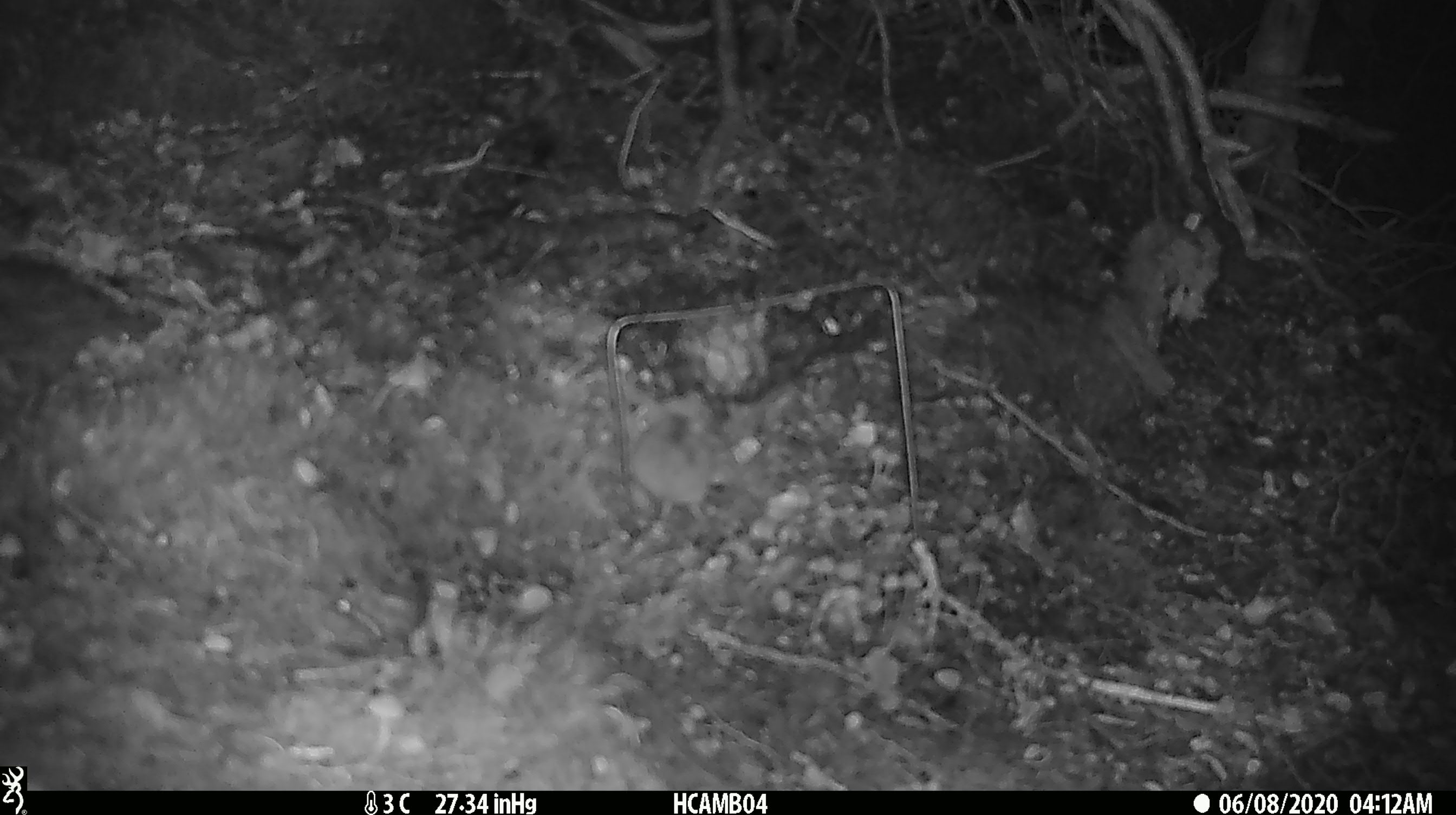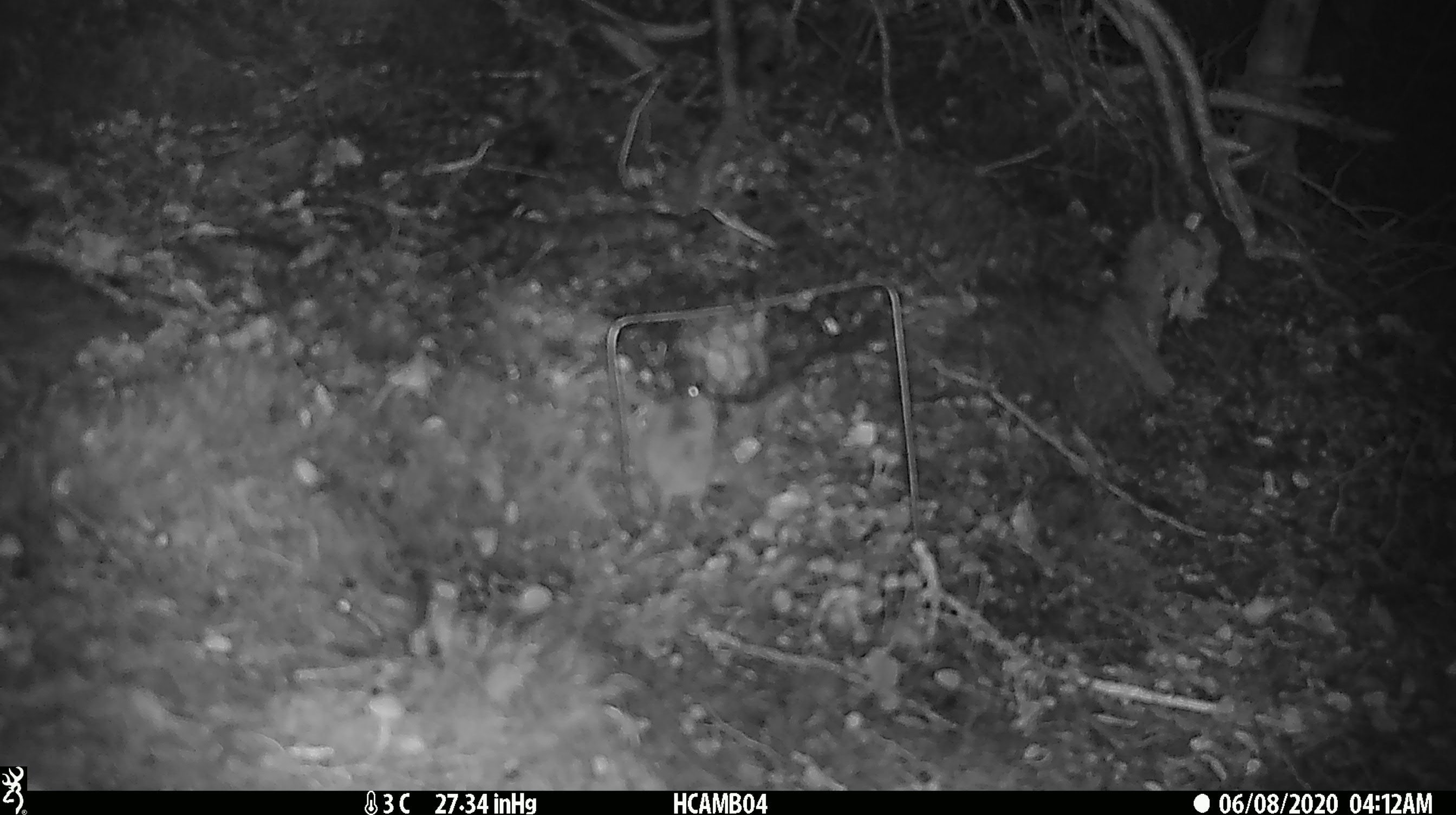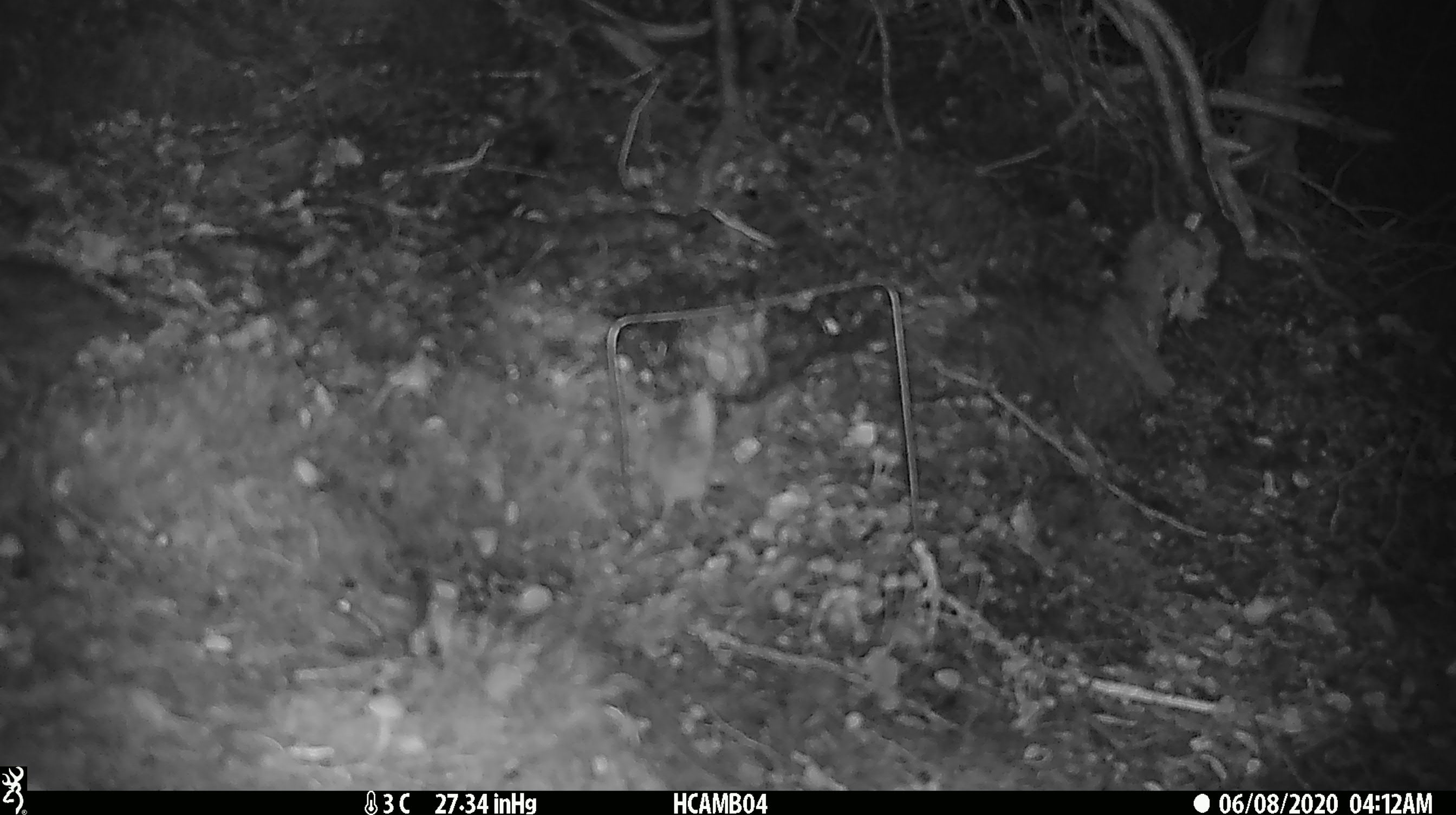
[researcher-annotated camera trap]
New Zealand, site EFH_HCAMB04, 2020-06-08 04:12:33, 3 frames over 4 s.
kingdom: Animalia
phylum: Chordata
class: Mammalia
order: Rodentia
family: Muridae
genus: Mus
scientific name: Mus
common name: mouse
Mouse (Mus).